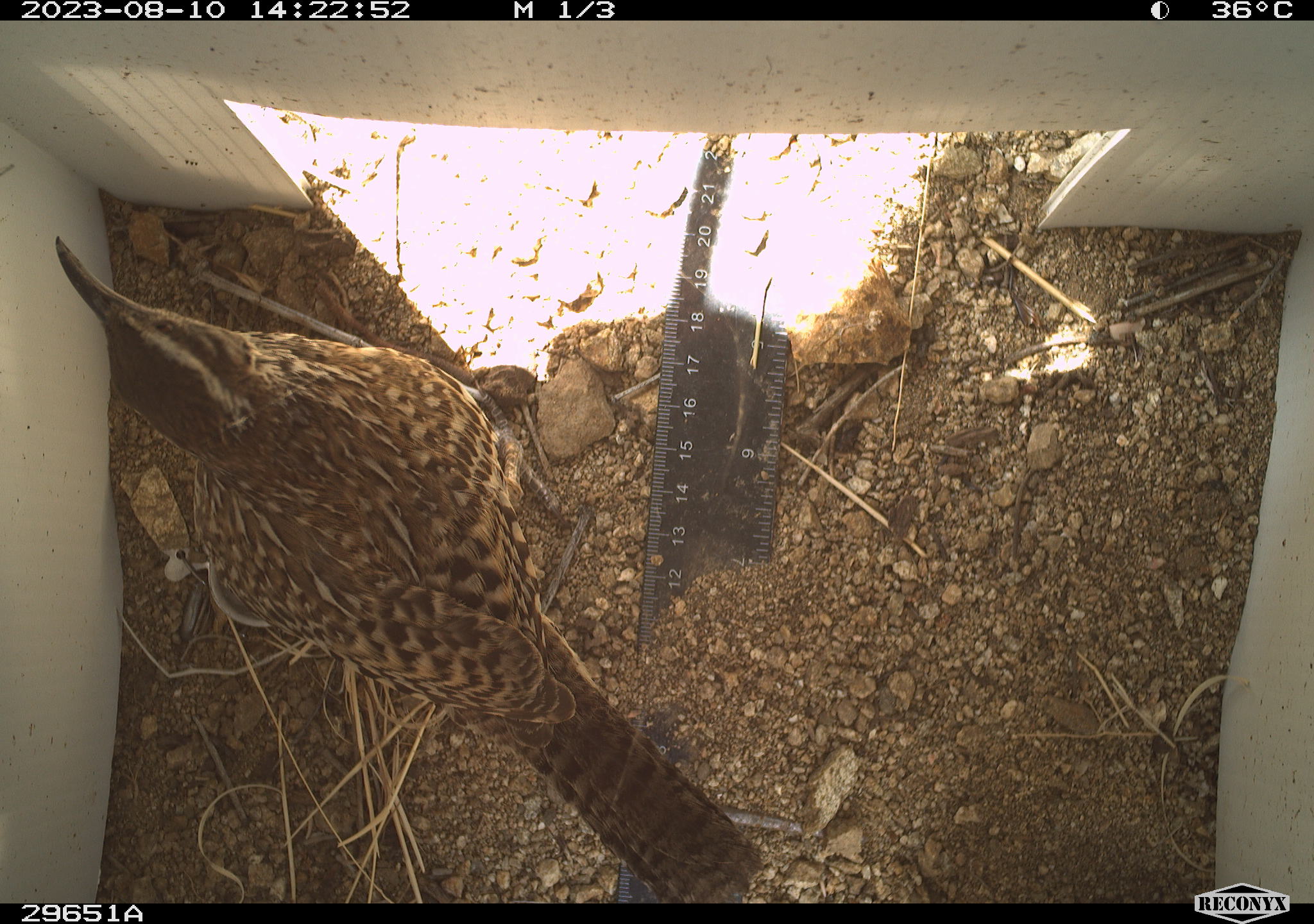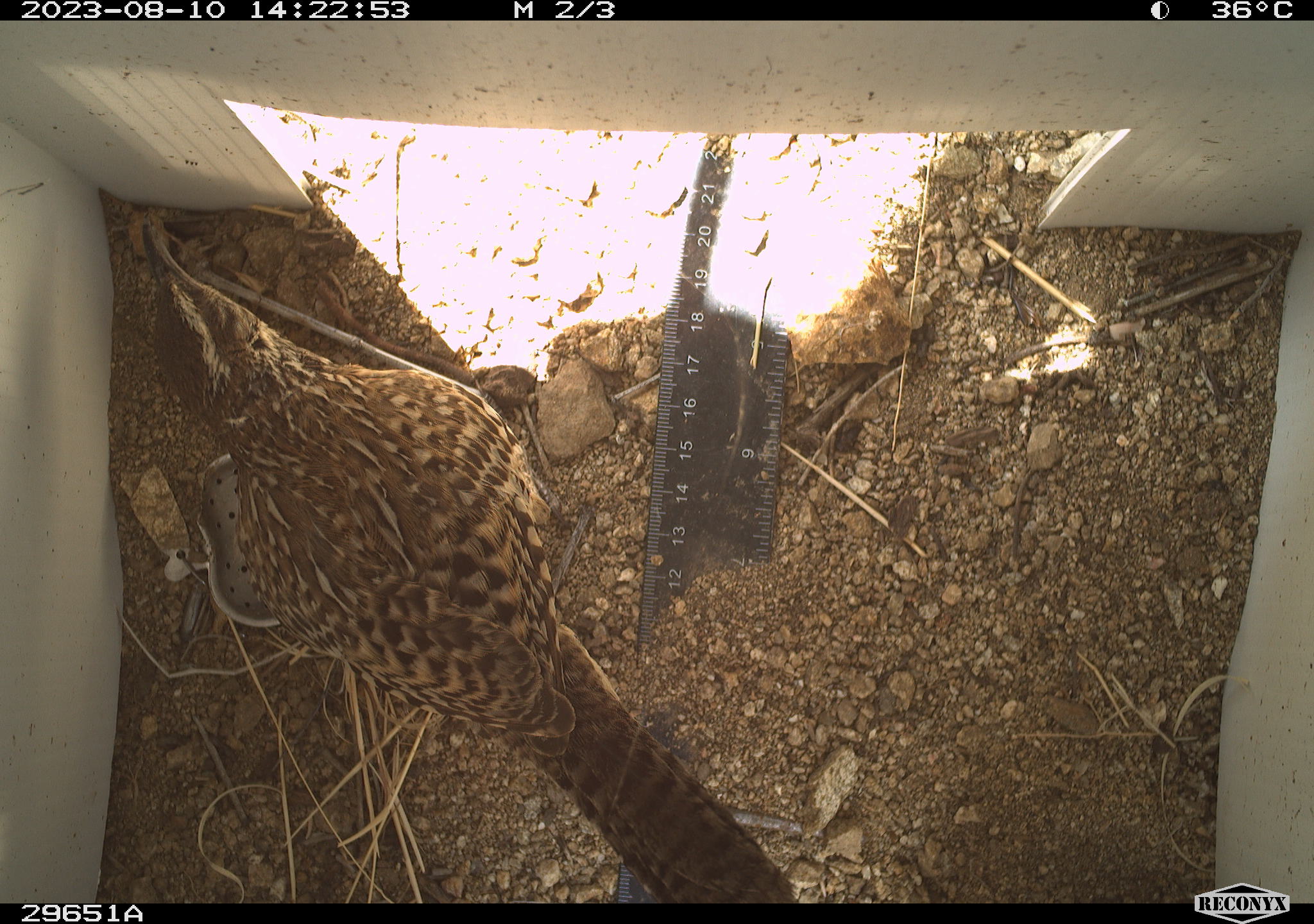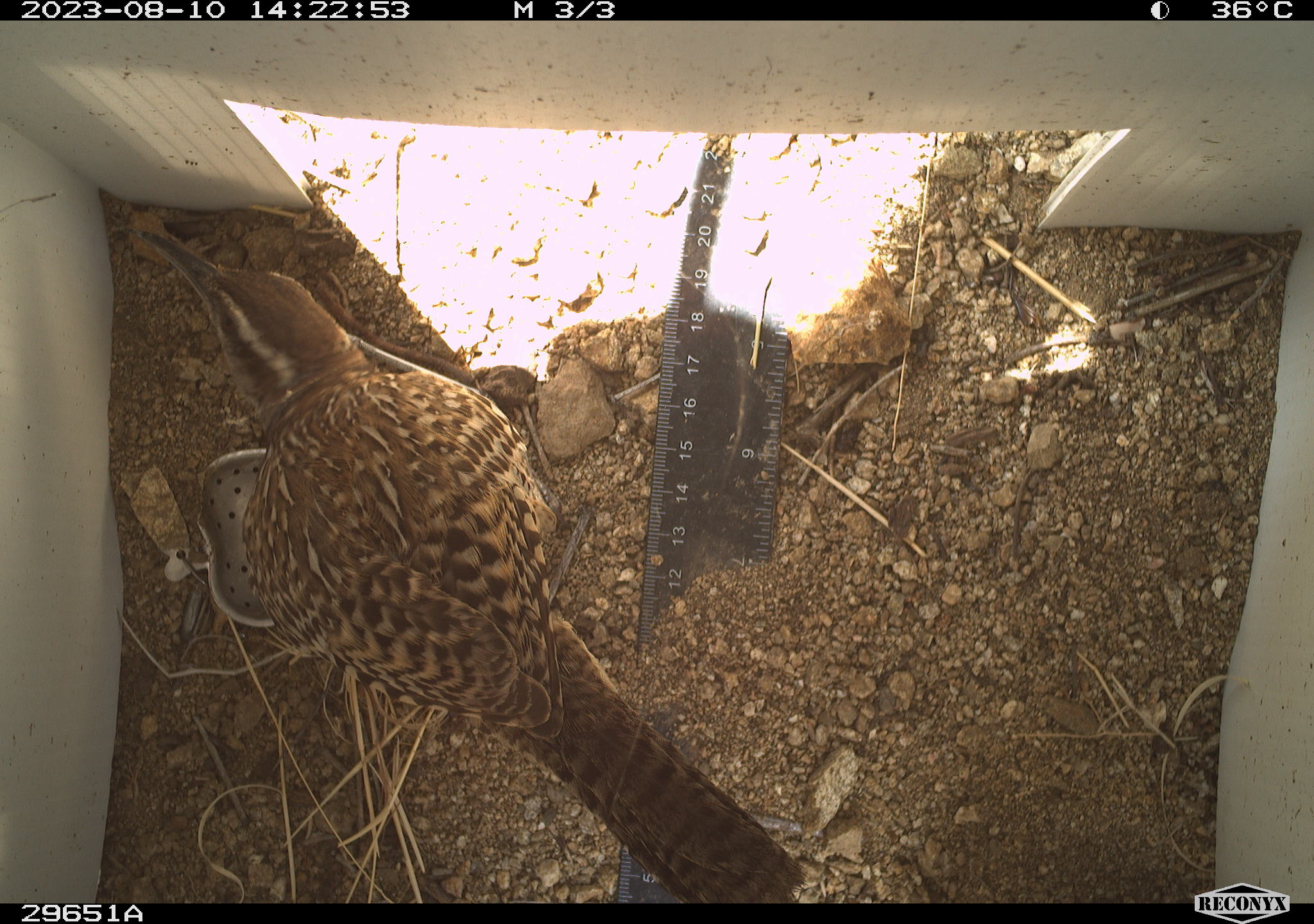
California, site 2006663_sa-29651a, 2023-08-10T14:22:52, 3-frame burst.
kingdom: Animalia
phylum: Chordata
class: Aves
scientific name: Aves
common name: bird